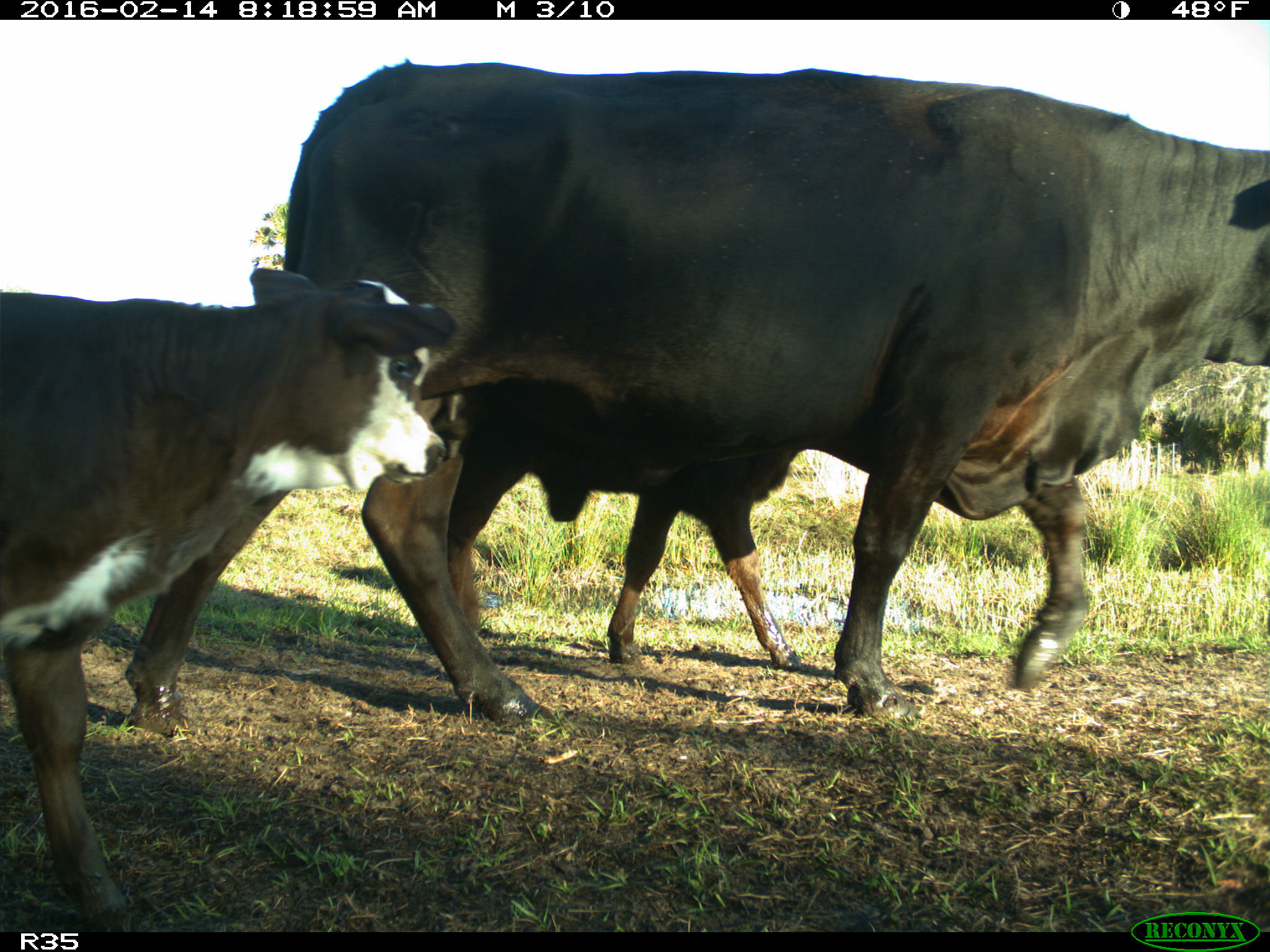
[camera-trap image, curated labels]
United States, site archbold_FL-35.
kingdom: Animalia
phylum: Chordata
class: Mammalia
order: Artiodactyla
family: Bovidae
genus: Bos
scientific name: Bos taurus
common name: domestic cow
Bos taurus (domestic cow).